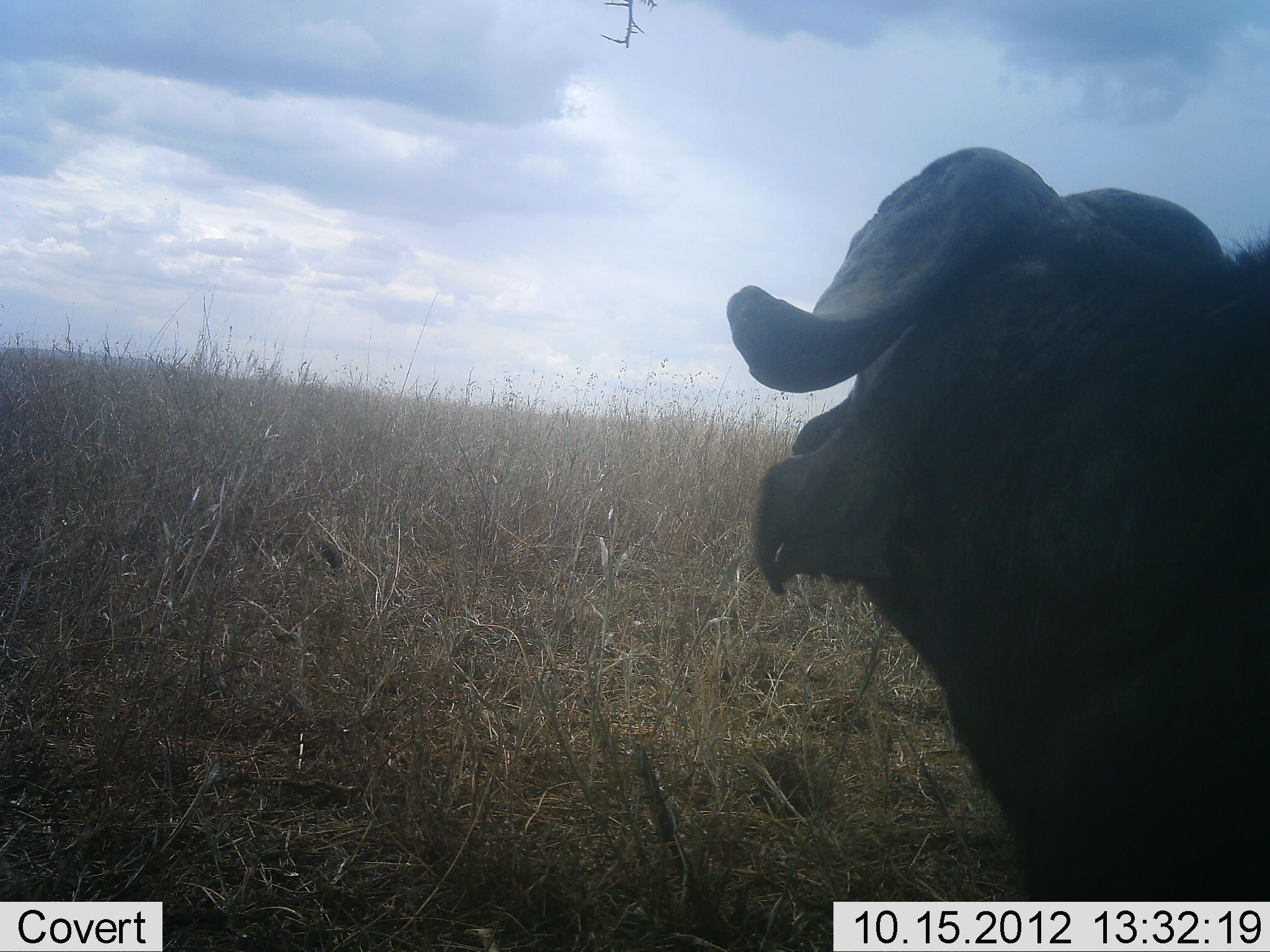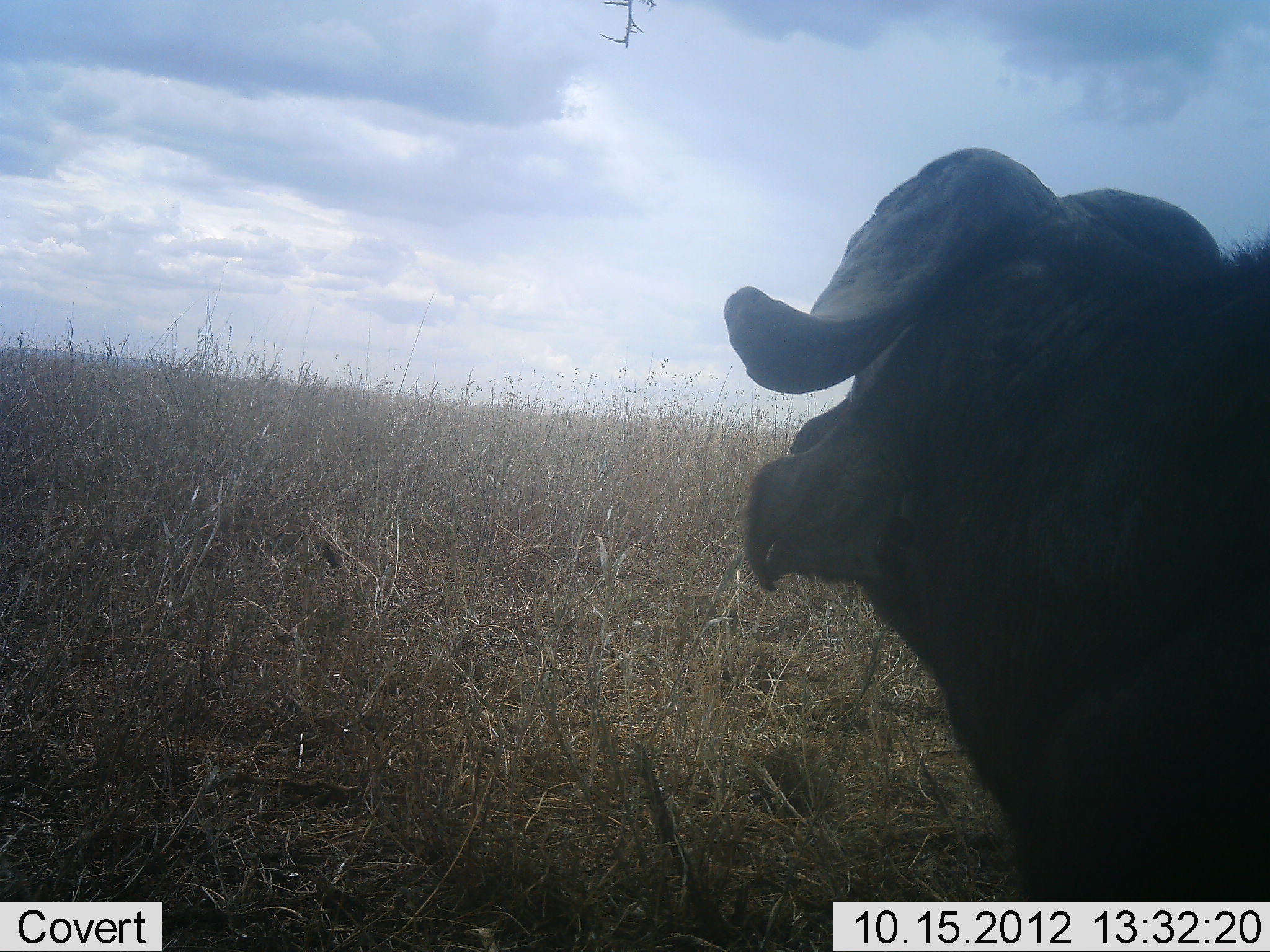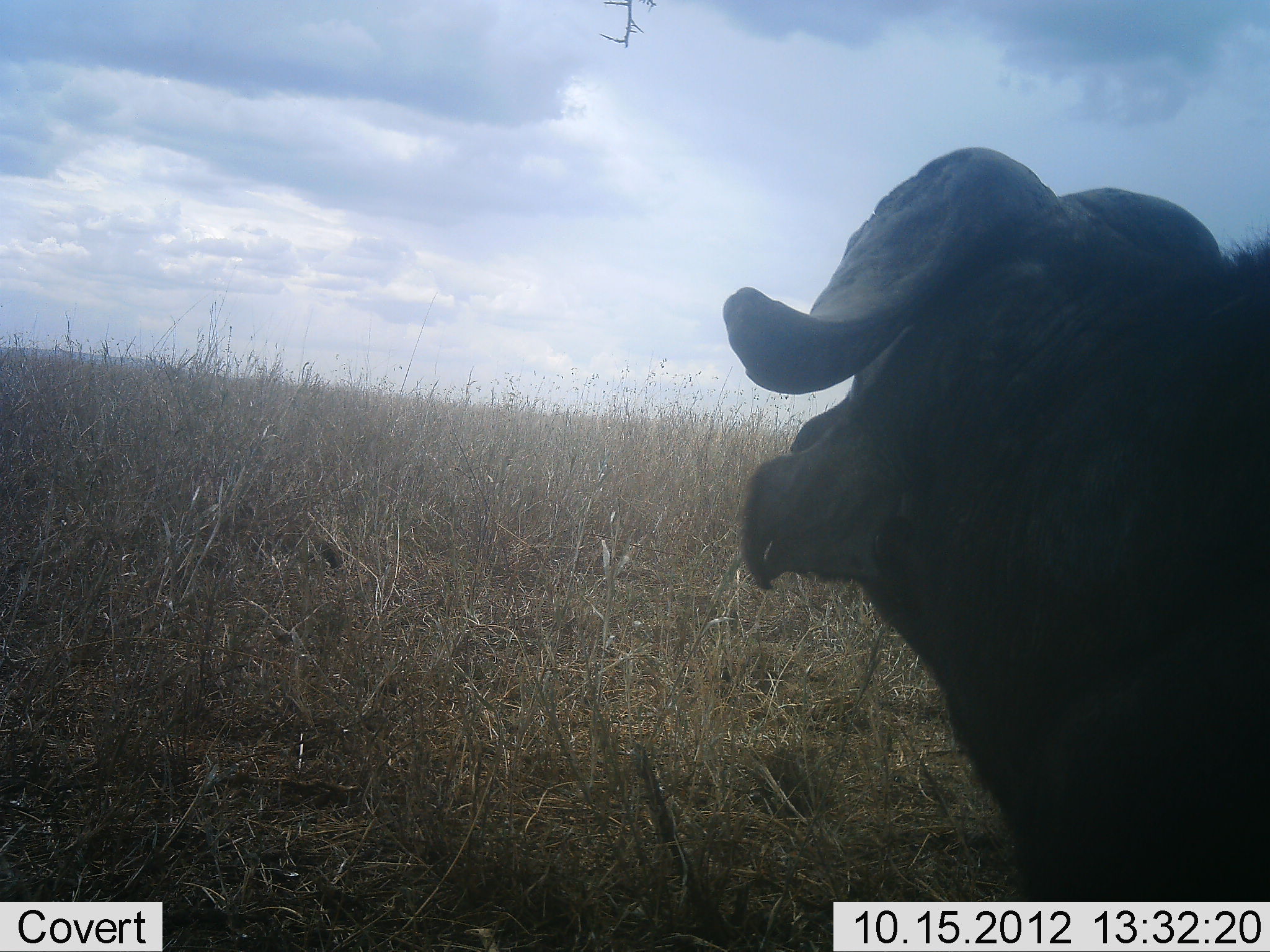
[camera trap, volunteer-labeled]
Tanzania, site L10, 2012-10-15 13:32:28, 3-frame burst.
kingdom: Animalia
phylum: Chordata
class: Mammalia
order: Artiodactyla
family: Bovidae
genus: Syncerus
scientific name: Syncerus caffer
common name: cape buffalo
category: buffalo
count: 1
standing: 60%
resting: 40%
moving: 0%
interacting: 0%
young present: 0%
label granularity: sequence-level